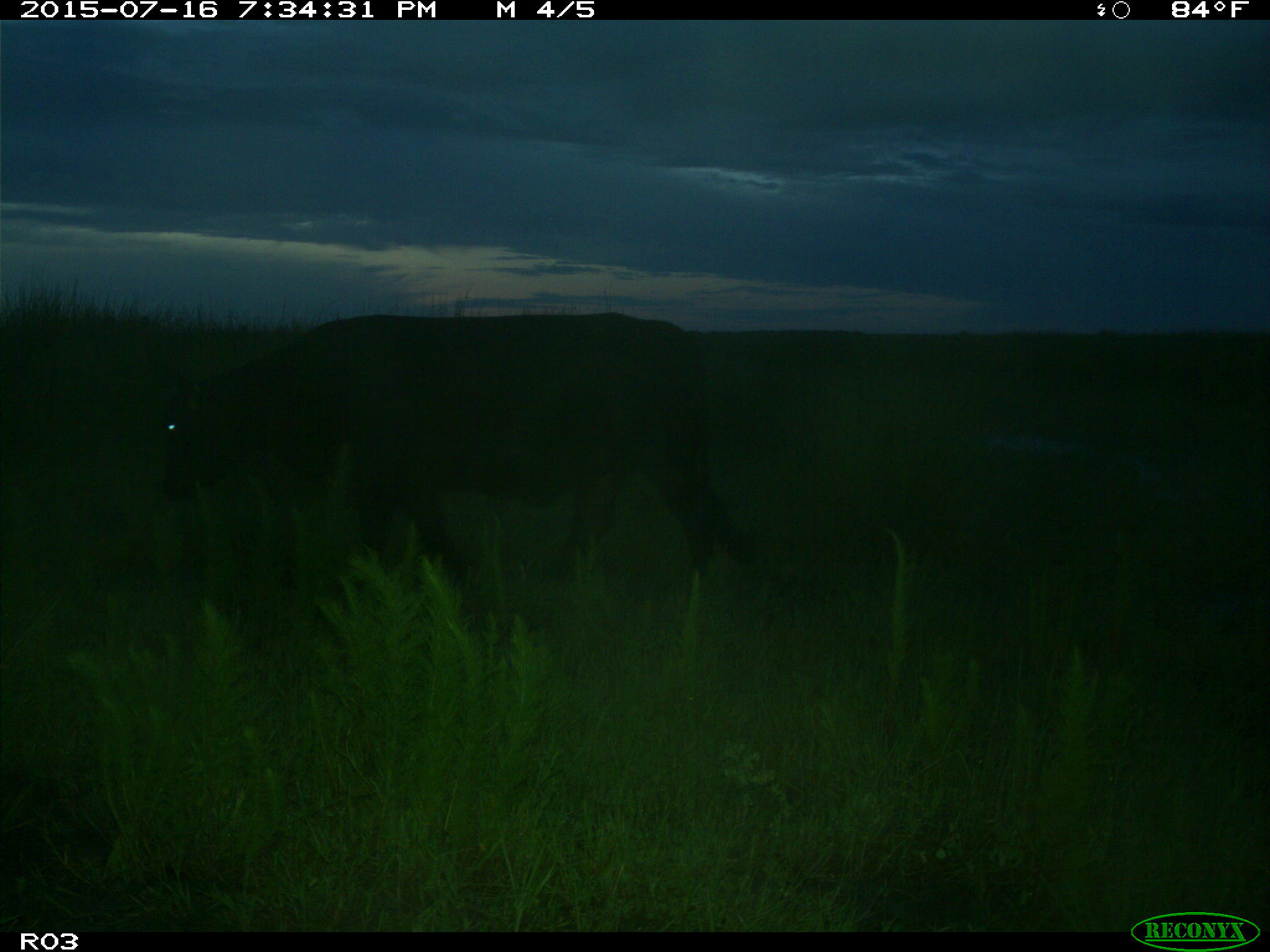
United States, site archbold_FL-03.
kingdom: Animalia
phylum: Chordata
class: Mammalia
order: Artiodactyla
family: Bovidae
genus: Bos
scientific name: Bos taurus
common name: domestic cow